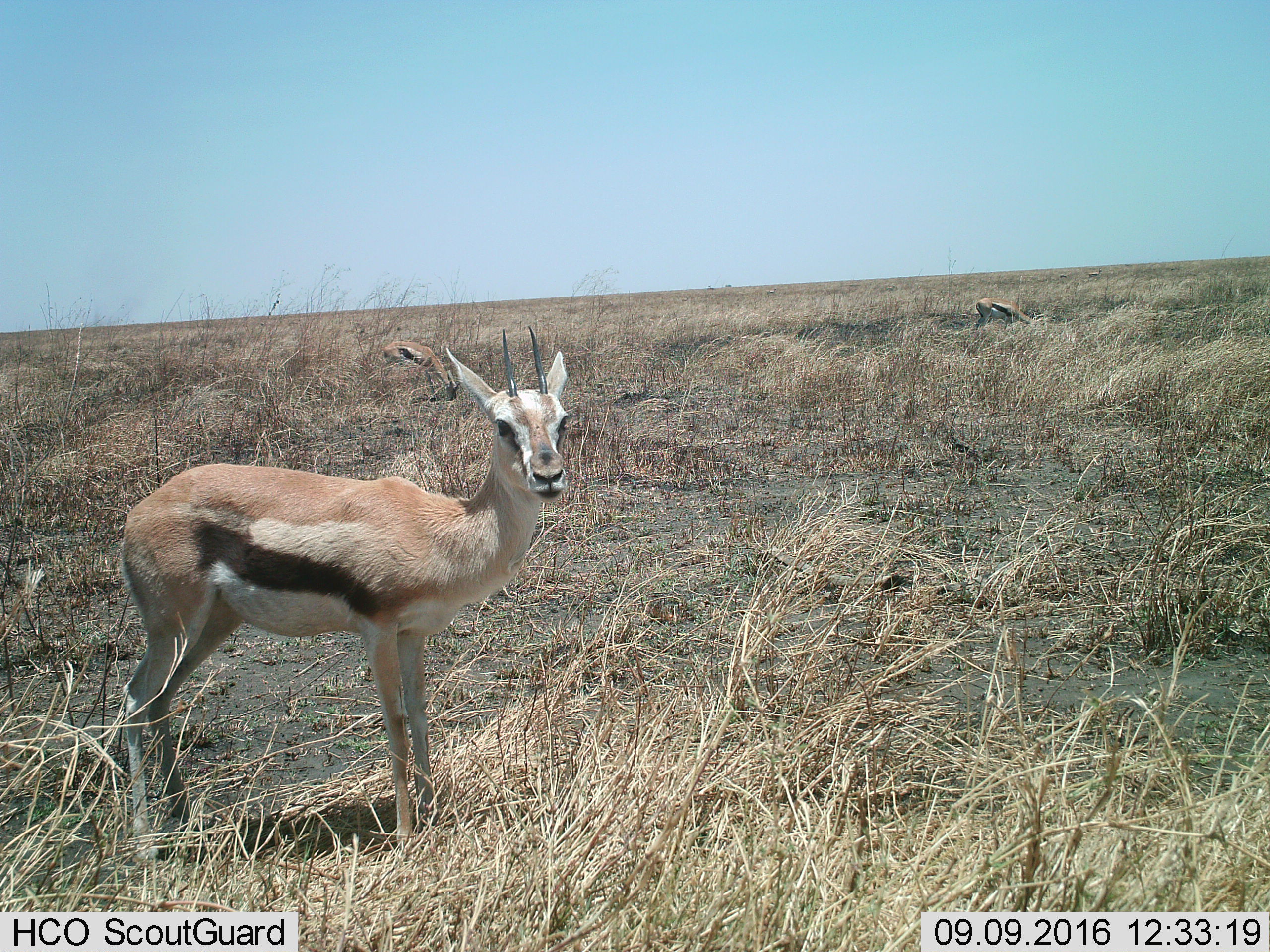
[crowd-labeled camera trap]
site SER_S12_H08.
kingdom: Animalia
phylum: Chordata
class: Mammalia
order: Artiodactyla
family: Bovidae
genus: Eudorcas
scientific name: Eudorcas thomsonii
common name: thomson's gazelle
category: gazellethomsons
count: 3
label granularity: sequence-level